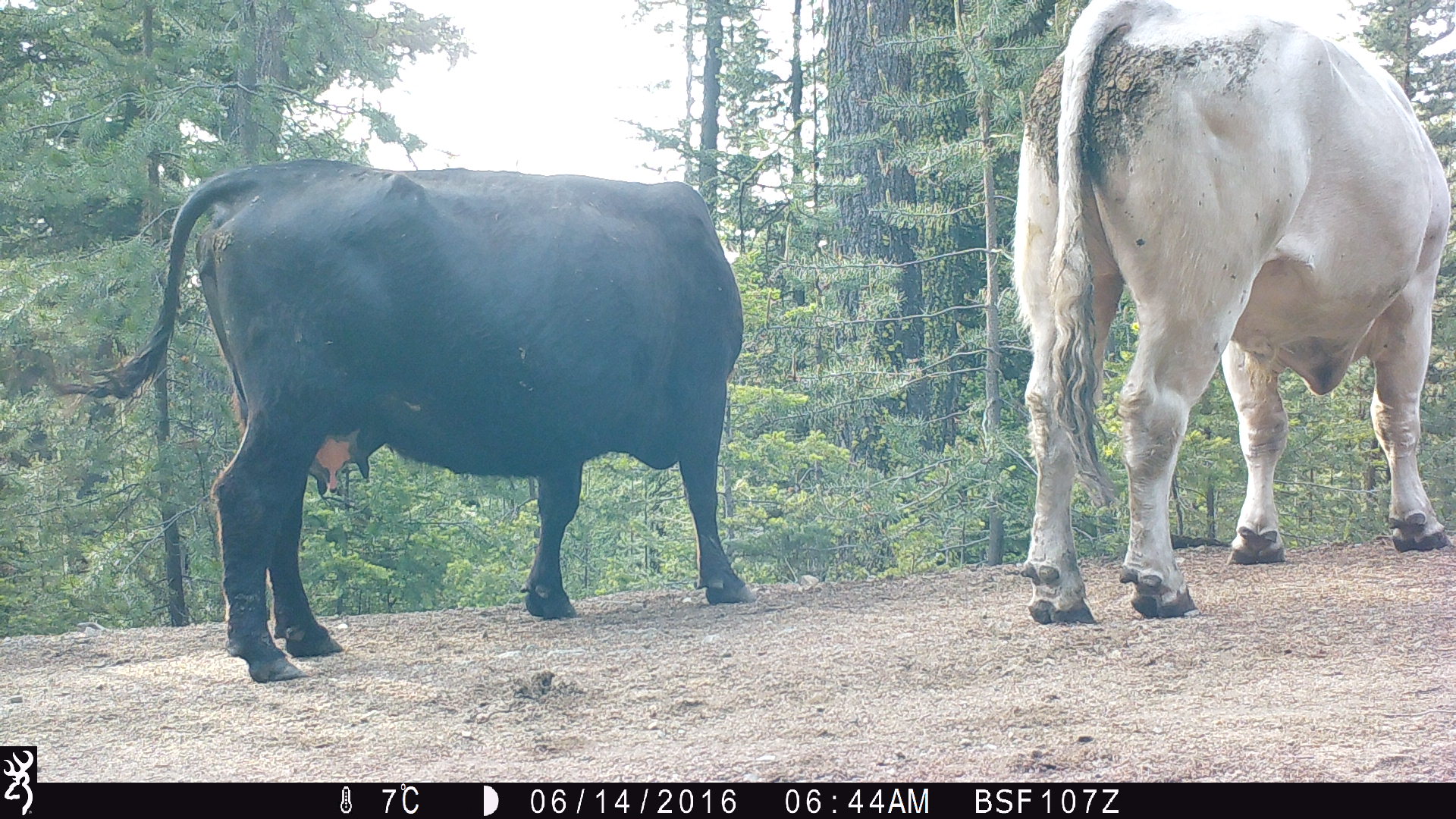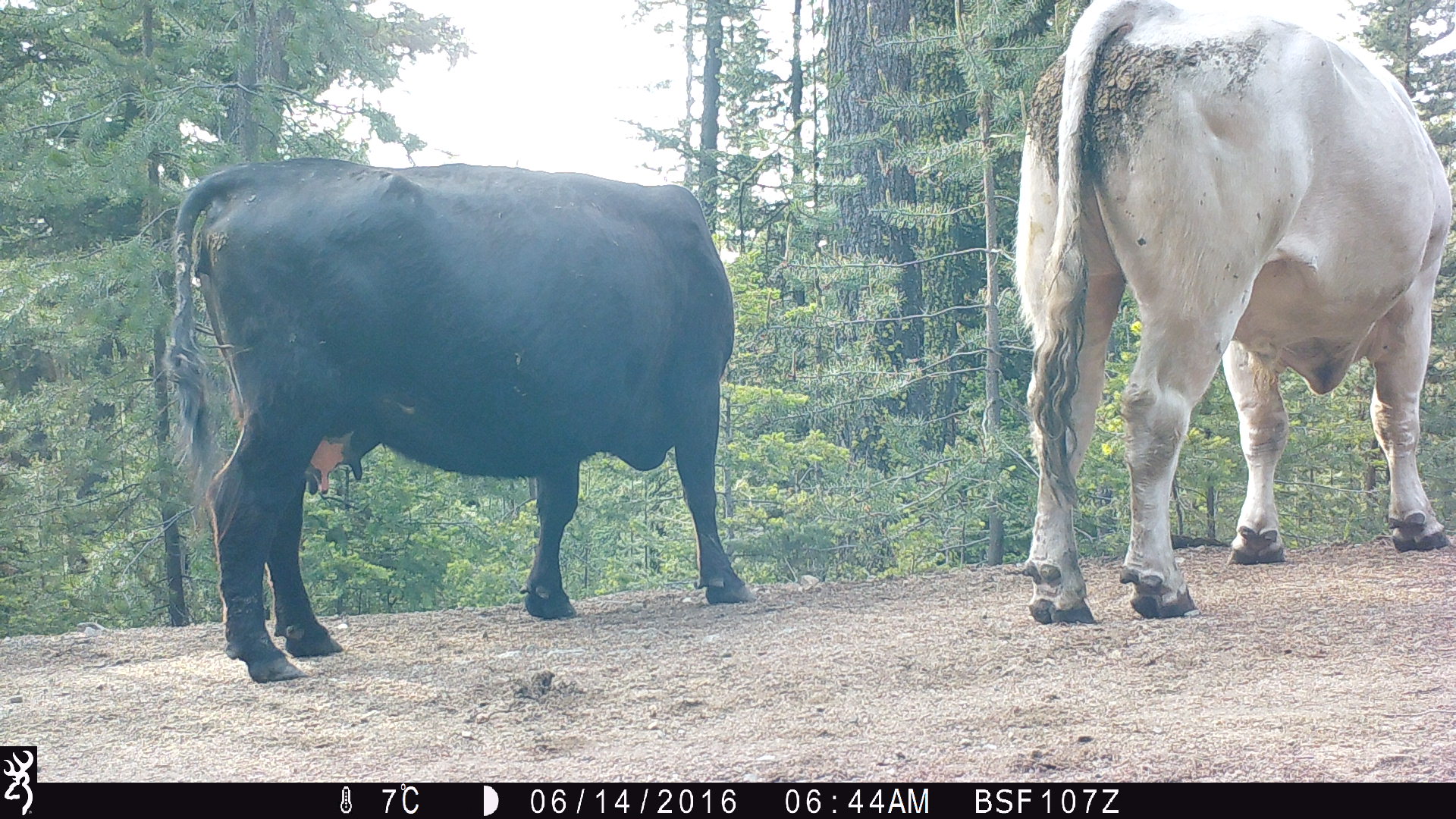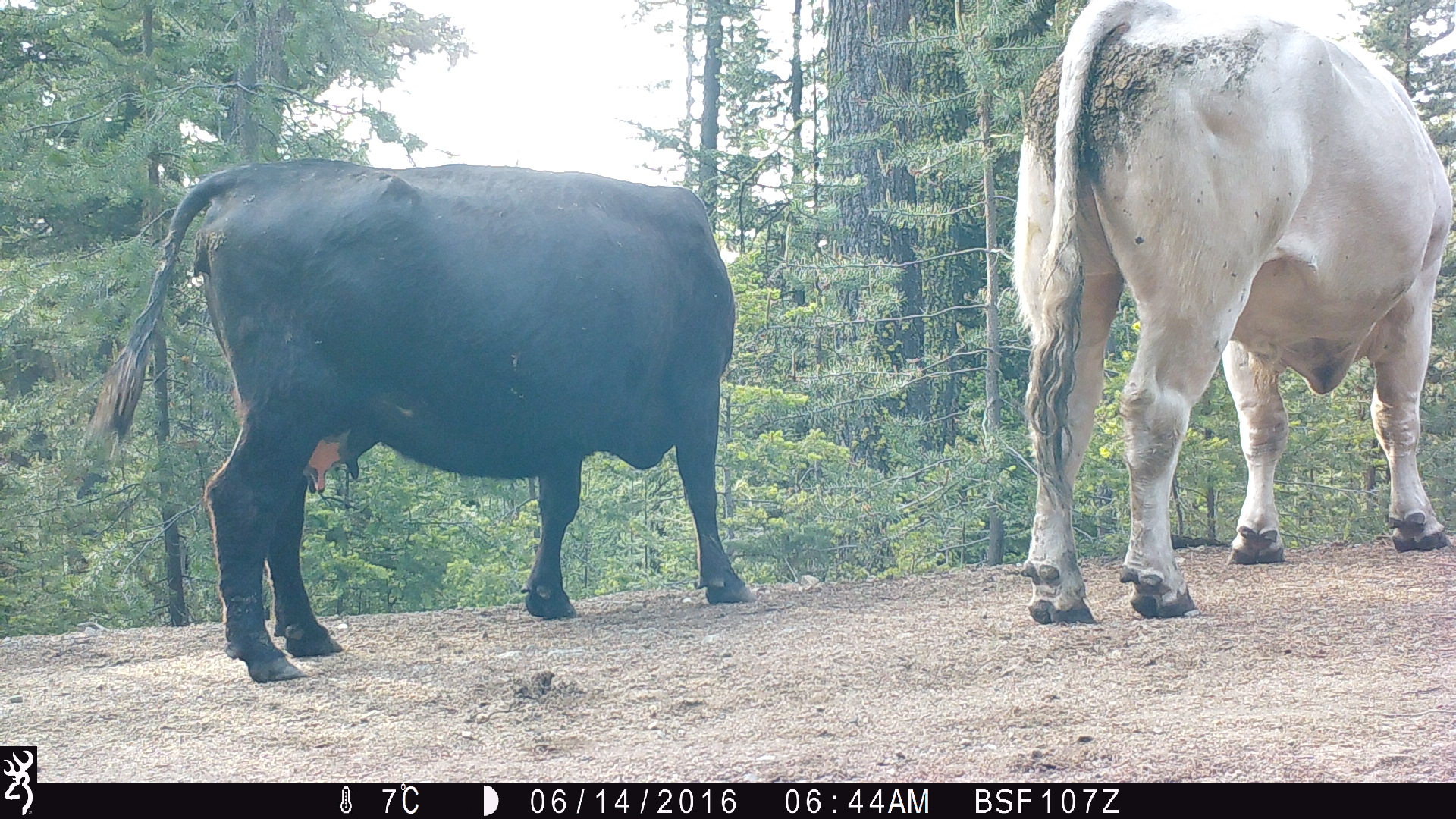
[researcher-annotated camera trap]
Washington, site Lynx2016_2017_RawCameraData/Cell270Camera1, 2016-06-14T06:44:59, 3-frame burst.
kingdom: Animalia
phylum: Chordata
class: Mammalia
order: Artiodactyla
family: Bovidae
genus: Bos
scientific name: Bos taurus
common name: domestic cattle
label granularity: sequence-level